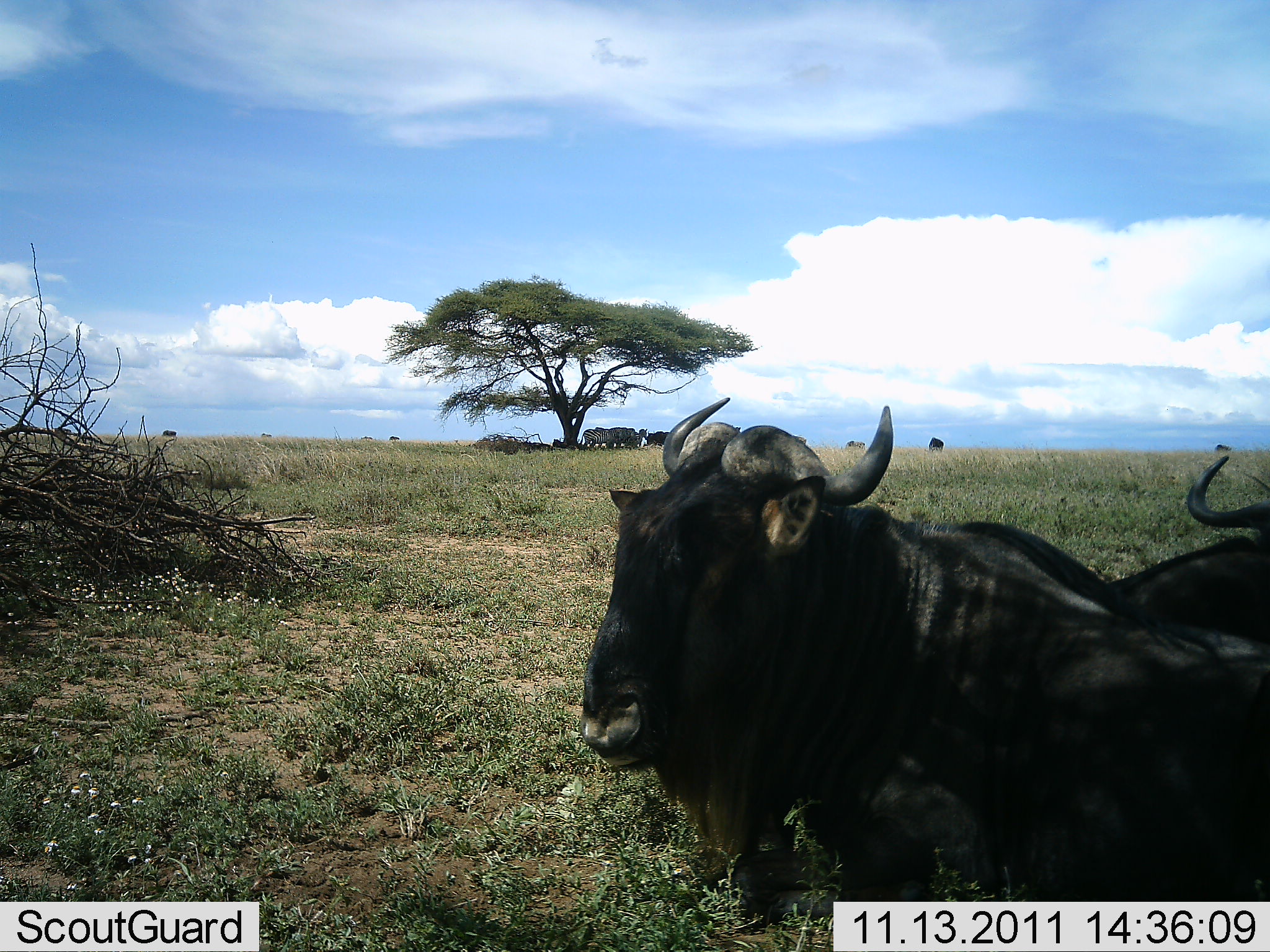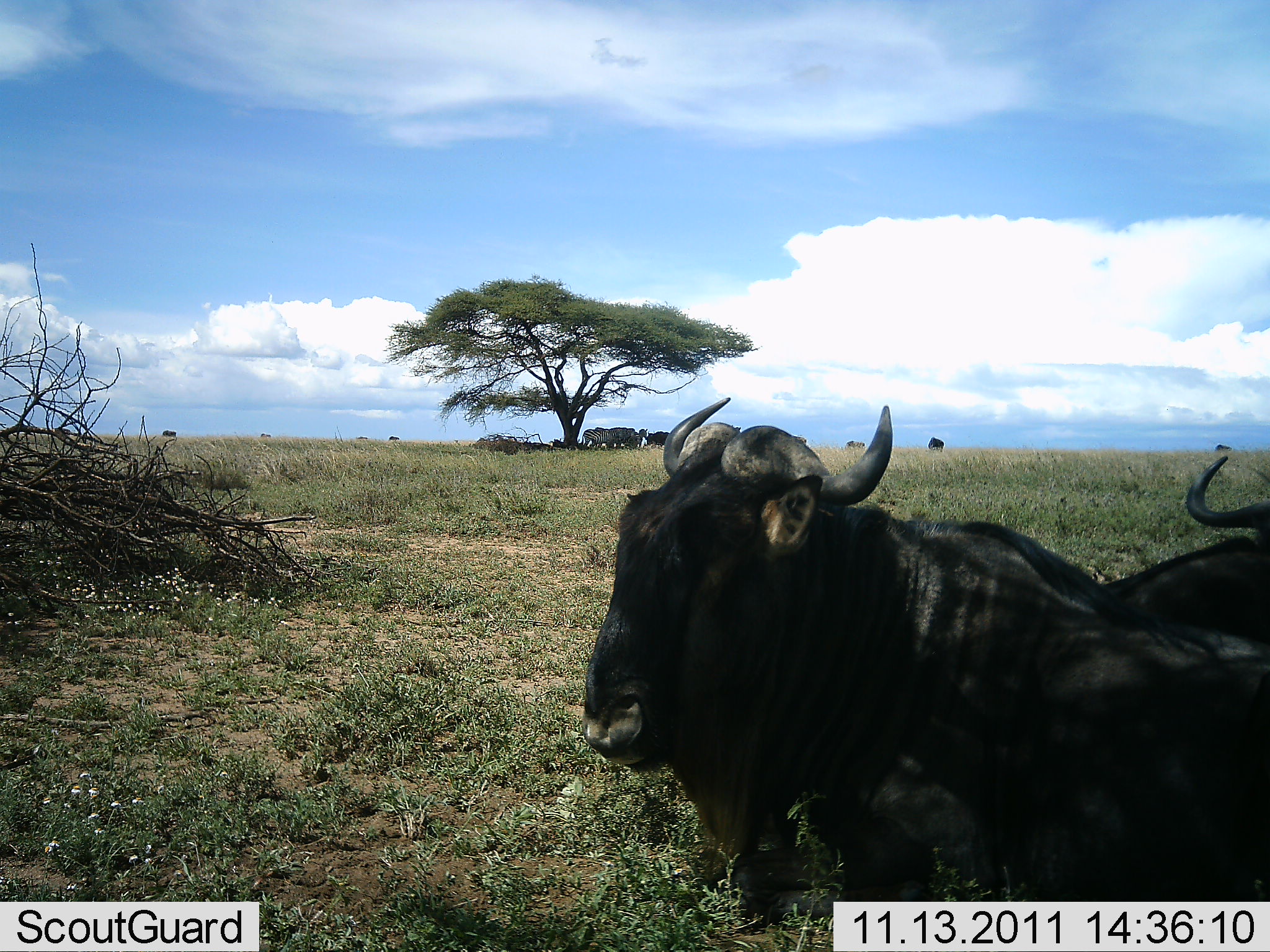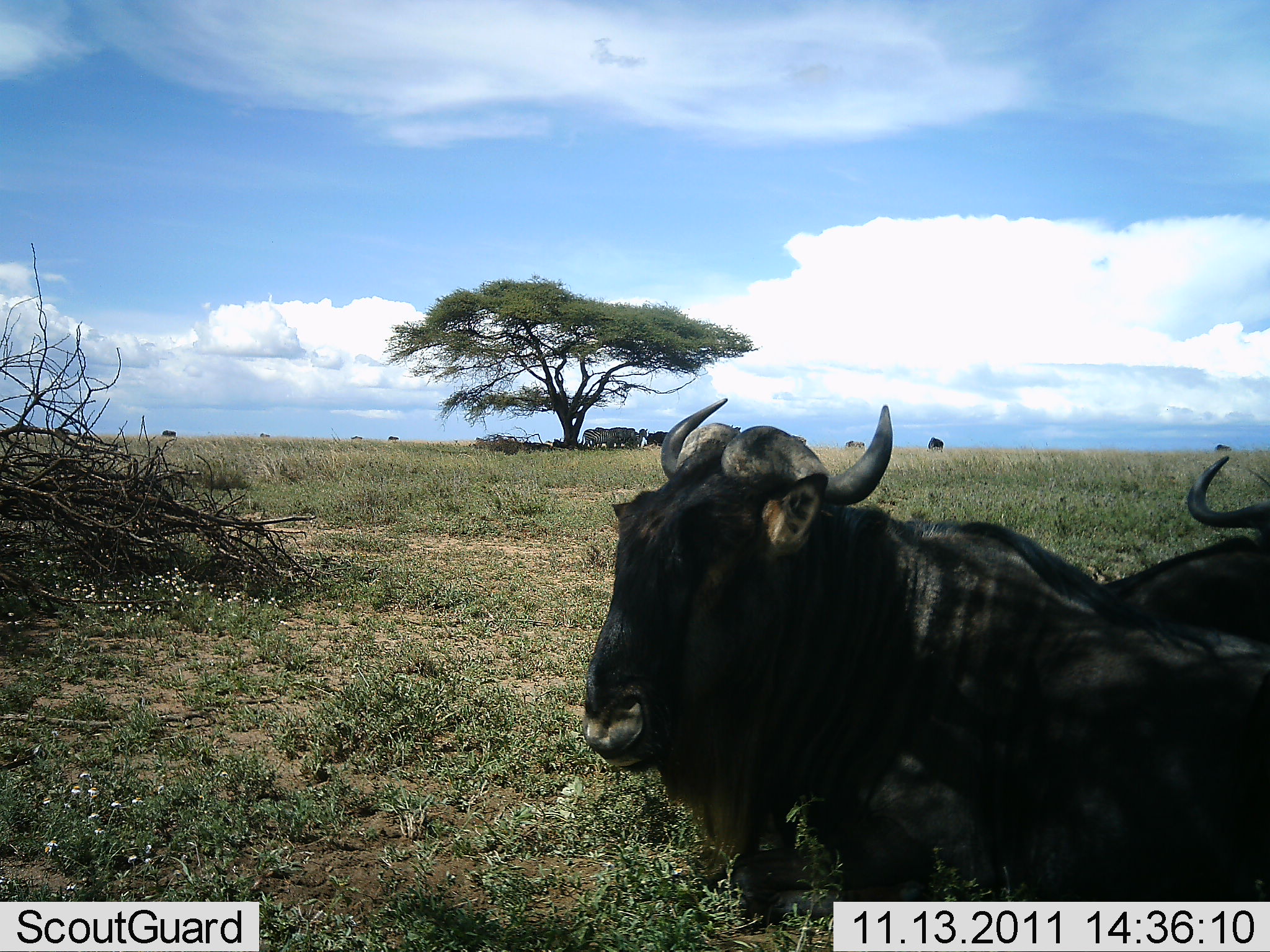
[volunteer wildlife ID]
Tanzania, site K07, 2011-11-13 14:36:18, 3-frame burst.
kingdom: Animalia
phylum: Chordata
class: Mammalia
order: Artiodactyla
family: Bovidae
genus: Connochaetes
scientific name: Connochaetes taurinus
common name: blue wildebeest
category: wildebeest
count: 2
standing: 15%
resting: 92%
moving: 0%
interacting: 0%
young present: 0%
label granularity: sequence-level